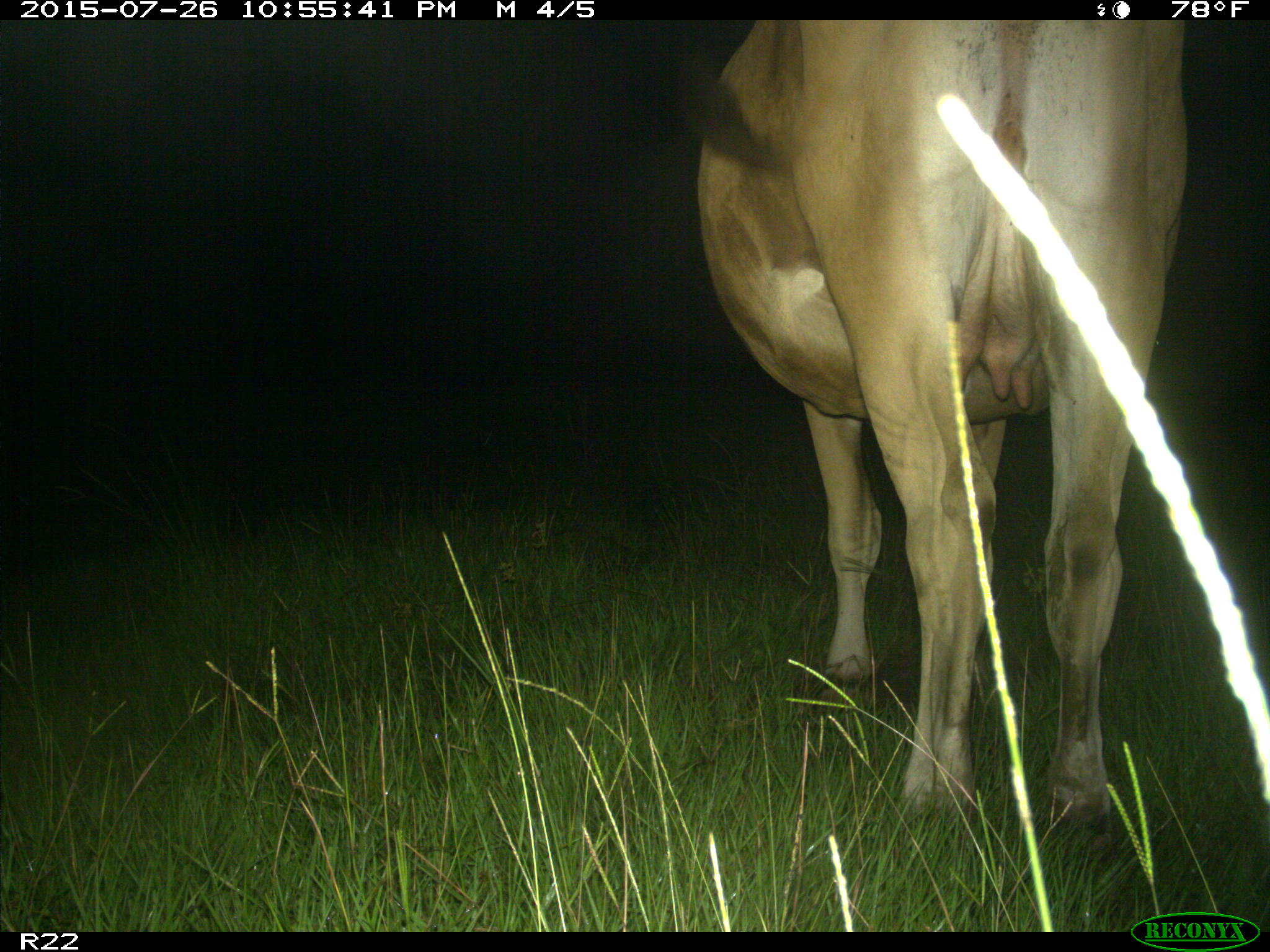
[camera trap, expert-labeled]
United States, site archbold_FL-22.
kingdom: Animalia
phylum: Chordata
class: Mammalia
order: Artiodactyla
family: Bovidae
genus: Bos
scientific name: Bos taurus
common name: domestic cow